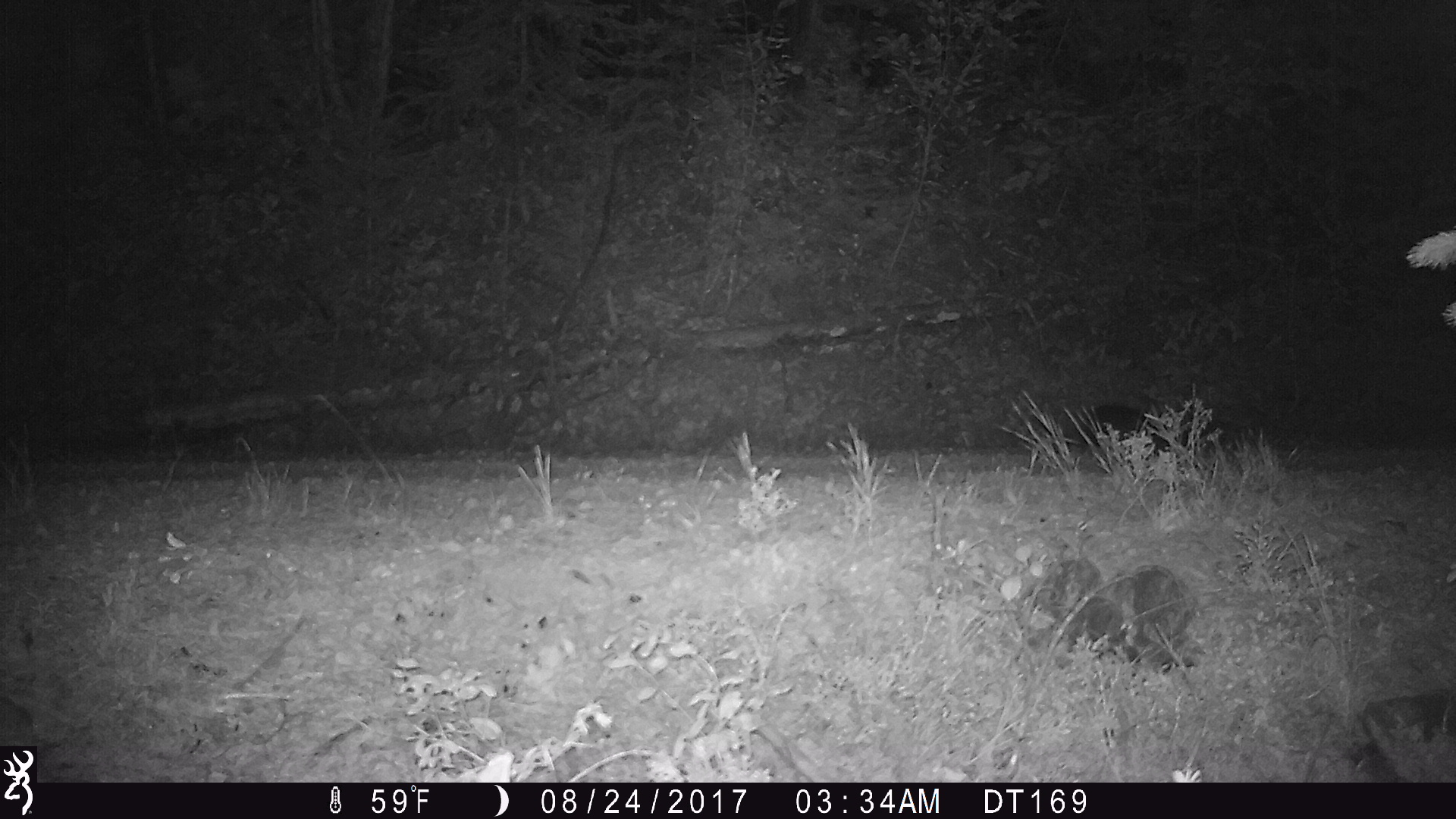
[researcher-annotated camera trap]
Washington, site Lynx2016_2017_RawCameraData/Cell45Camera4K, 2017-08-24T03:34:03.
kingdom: Animalia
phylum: Chordata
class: Mammalia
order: Lagomorpha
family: Leporidae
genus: Lepus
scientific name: Lepus americanus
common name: snowshoe hare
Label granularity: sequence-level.